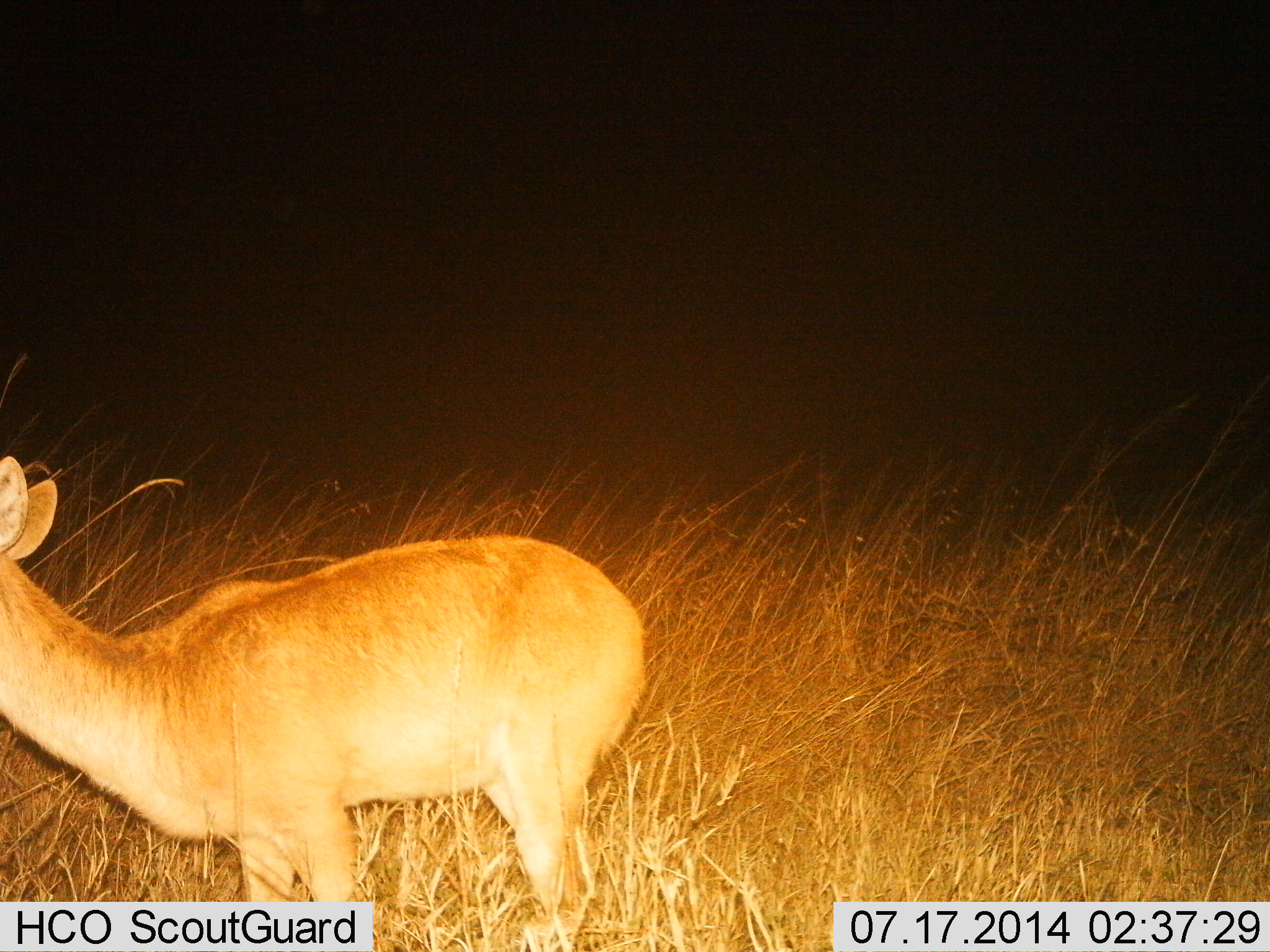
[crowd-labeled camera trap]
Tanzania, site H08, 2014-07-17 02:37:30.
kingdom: Animalia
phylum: Chordata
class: Mammalia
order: Artiodactyla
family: Bovidae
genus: Redunca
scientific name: Redunca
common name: reedbuck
Reedbuck (Redunca), count 1. Behavior (volunteer vote fractions): standing 100%, resting 0%, moving 0%, interacting 0%. Young present (vote fraction): 0%. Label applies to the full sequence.